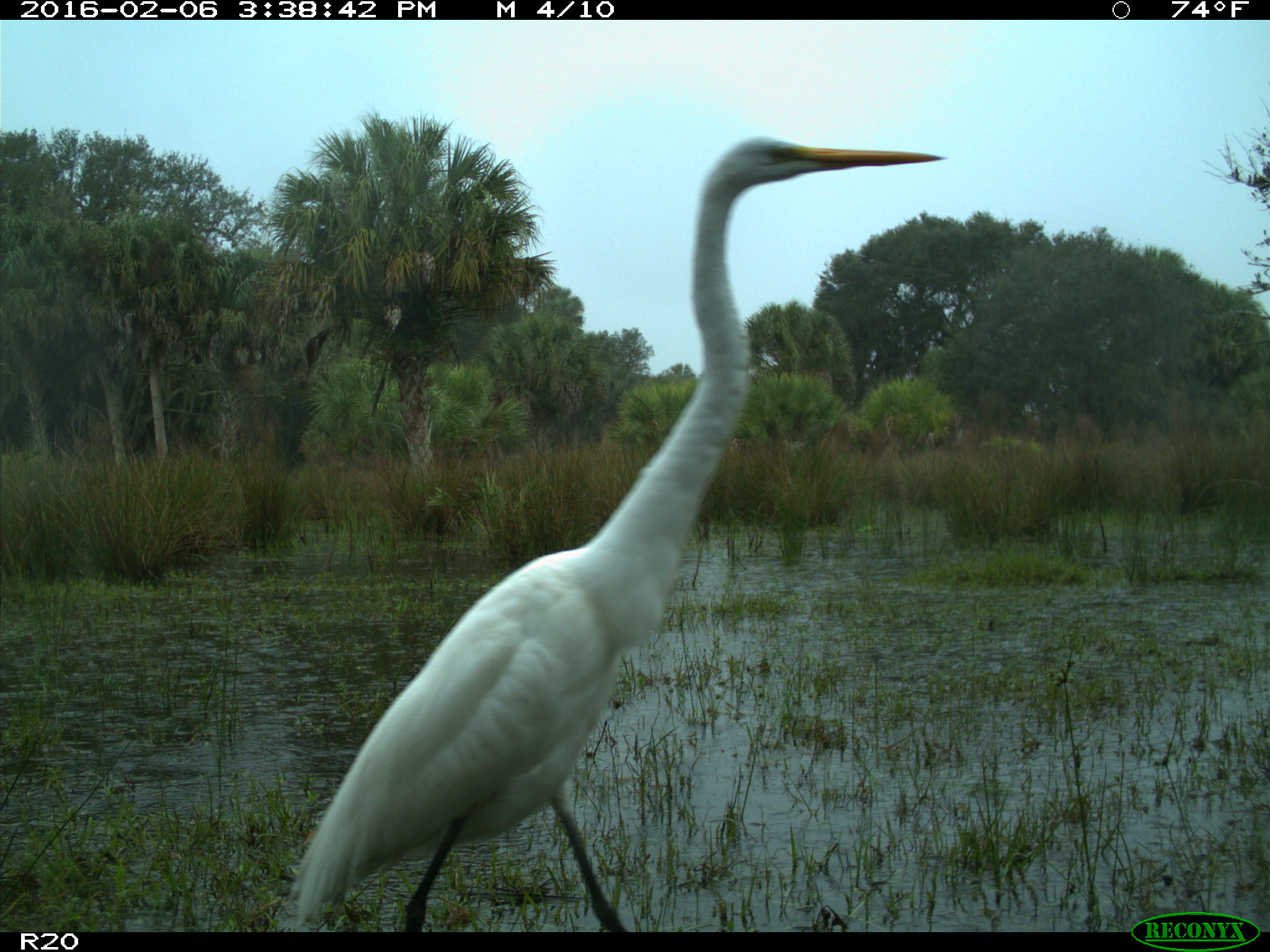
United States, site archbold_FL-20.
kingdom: Animalia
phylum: Chordata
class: Aves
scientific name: Aves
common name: birds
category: unidentified bird